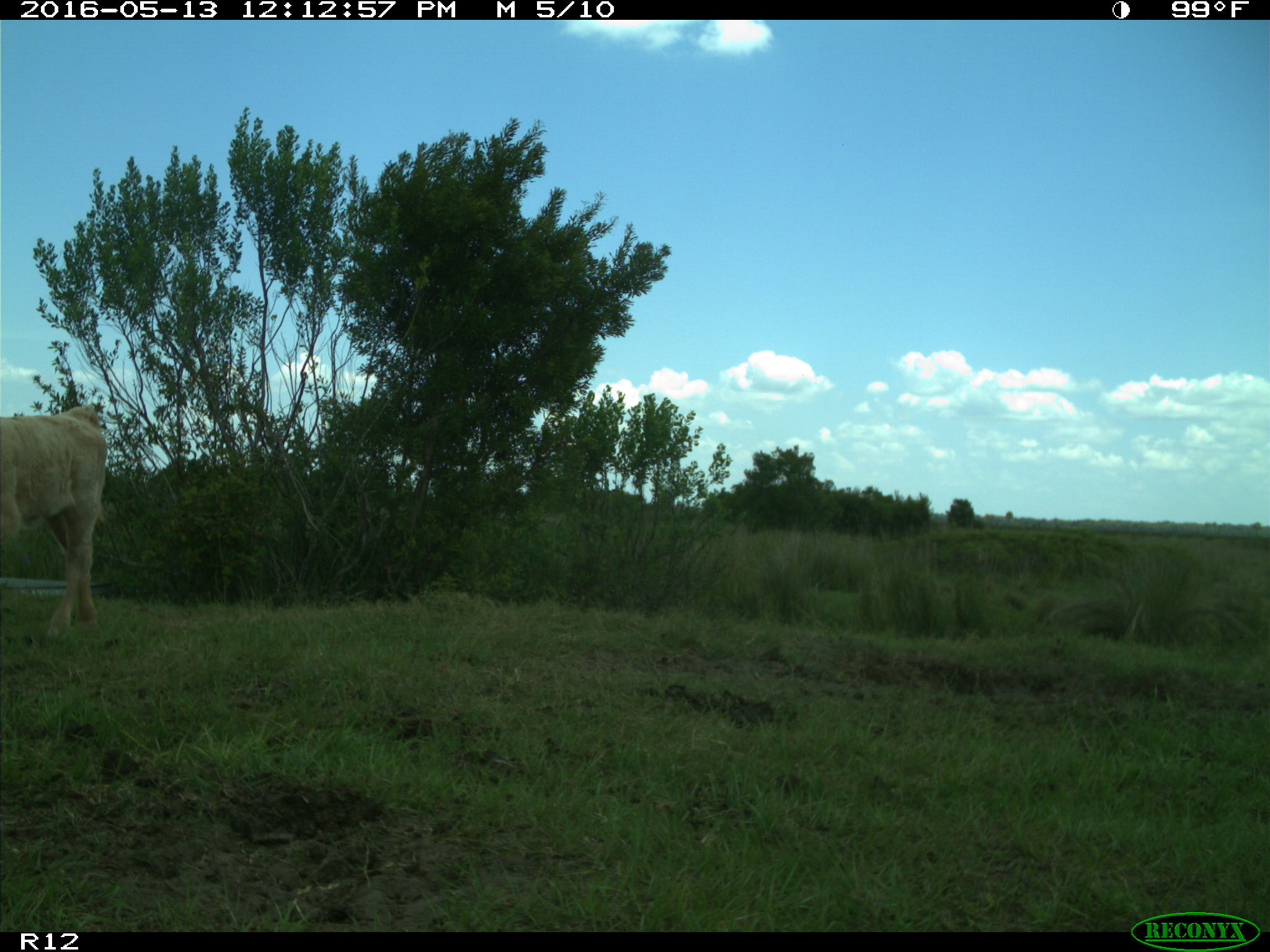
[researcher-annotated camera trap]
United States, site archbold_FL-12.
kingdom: Animalia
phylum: Chordata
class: Mammalia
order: Artiodactyla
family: Bovidae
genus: Bos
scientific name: Bos taurus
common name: domestic cow